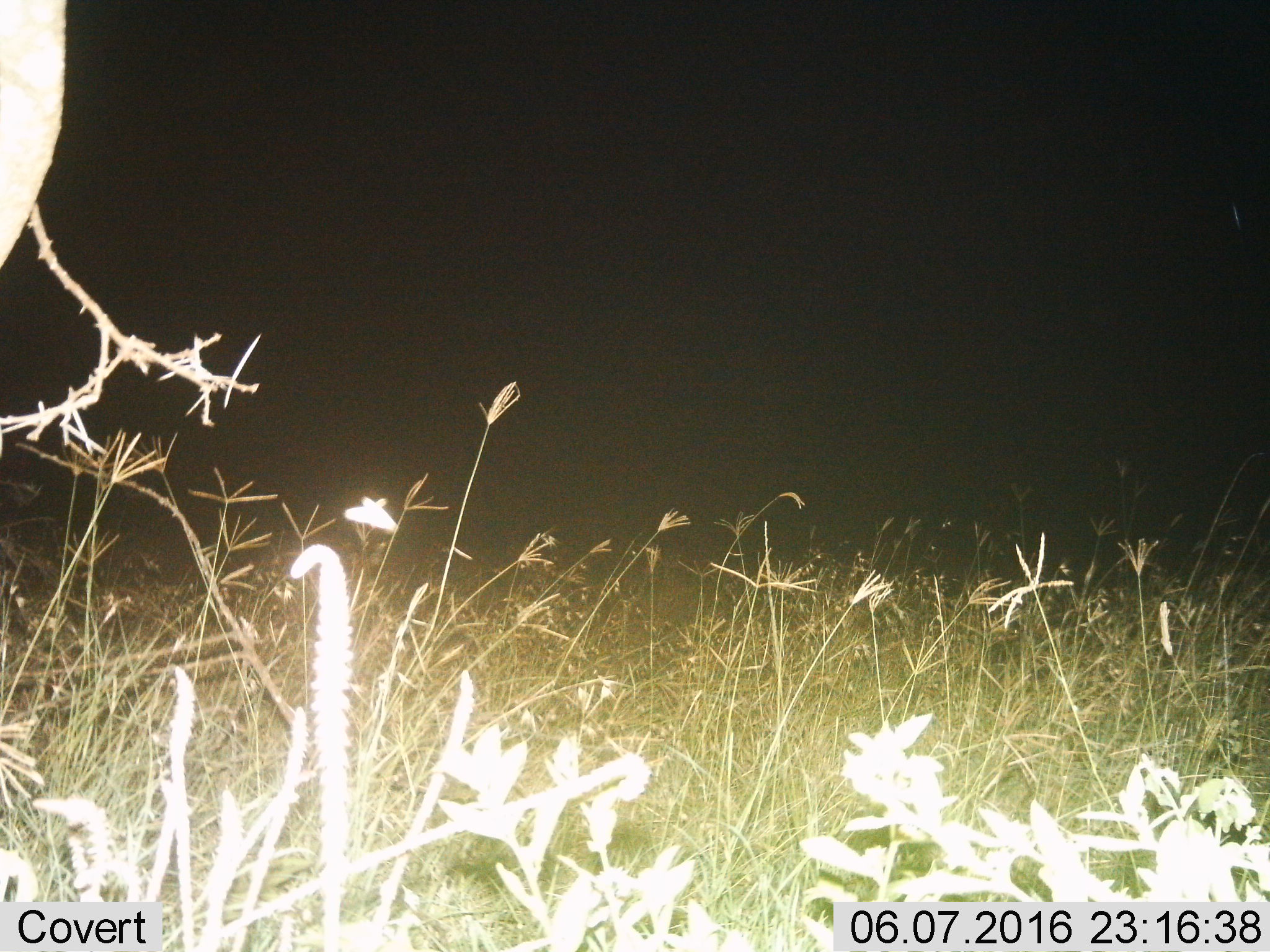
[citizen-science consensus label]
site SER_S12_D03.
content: unidentified animal